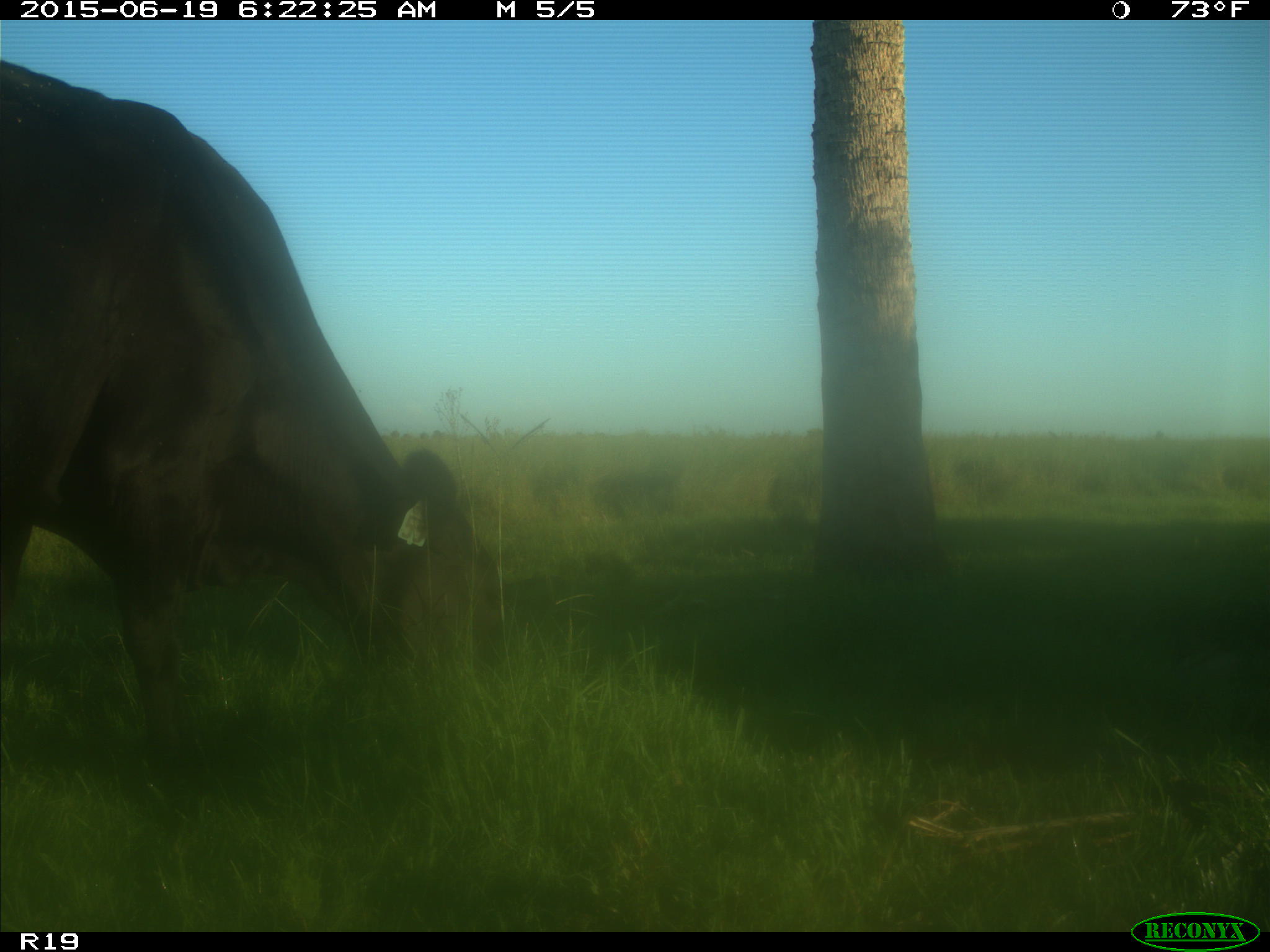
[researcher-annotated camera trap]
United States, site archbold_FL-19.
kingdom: Animalia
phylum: Chordata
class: Mammalia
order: Artiodactyla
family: Bovidae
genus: Bos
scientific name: Bos taurus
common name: domestic cow